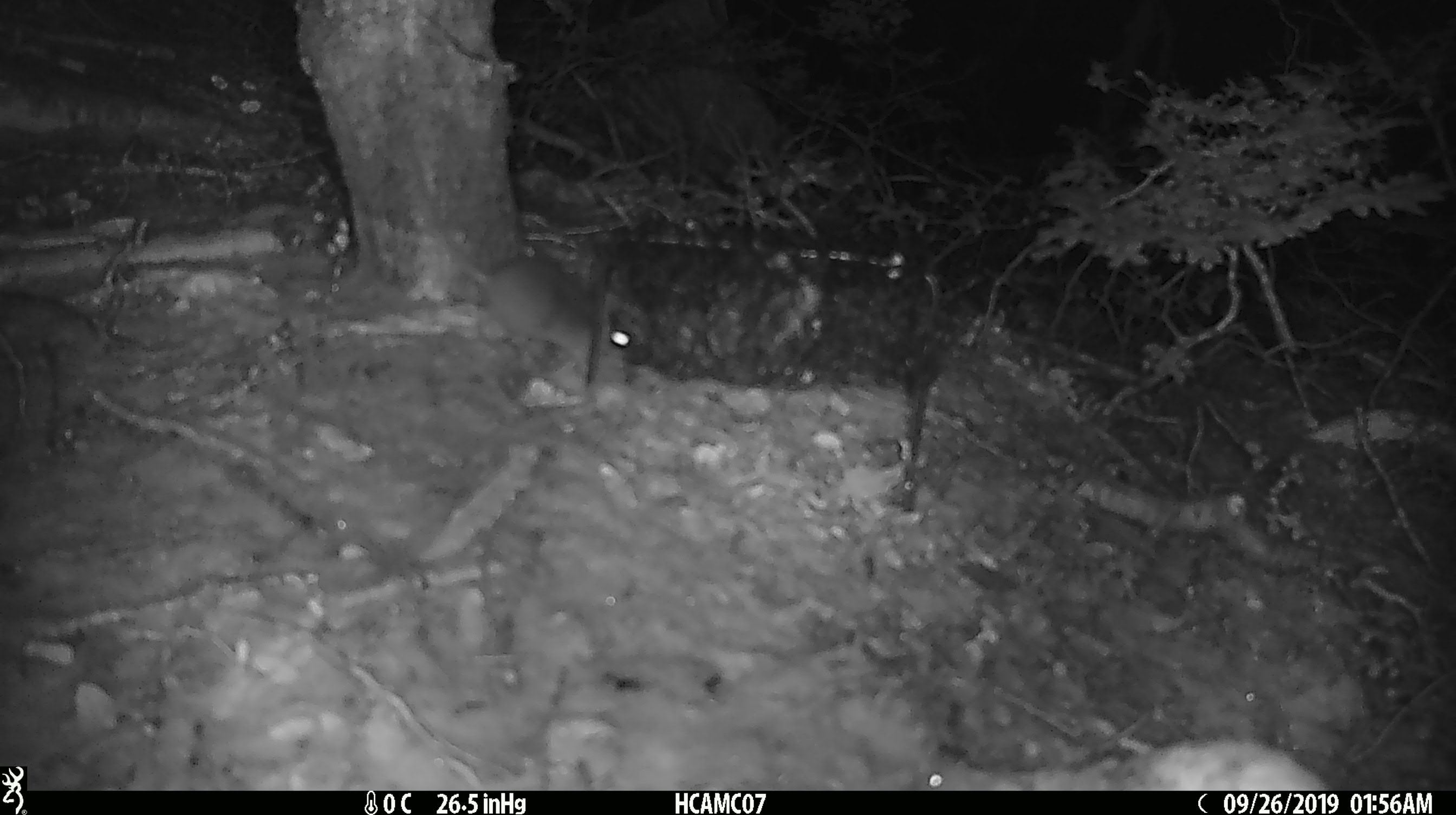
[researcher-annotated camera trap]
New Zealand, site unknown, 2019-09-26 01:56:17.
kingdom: Animalia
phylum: Chordata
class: Mammalia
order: Rodentia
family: Muridae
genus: Mus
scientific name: Mus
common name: mouse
Mouse (Mus).